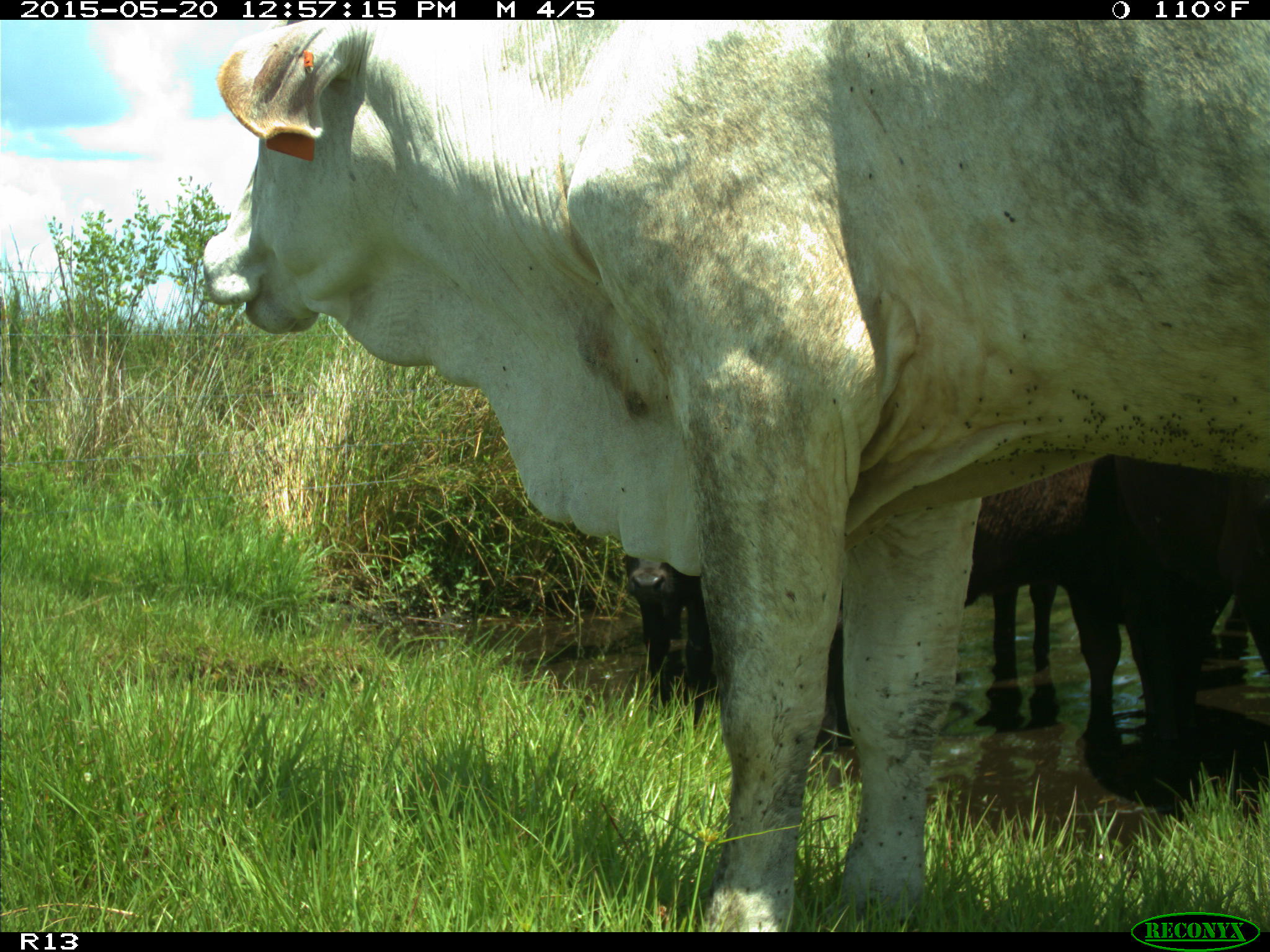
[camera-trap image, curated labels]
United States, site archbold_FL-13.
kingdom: Animalia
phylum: Chordata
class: Mammalia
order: Artiodactyla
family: Bovidae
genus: Bos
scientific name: Bos taurus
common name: domestic cow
Bos taurus (domestic cow).